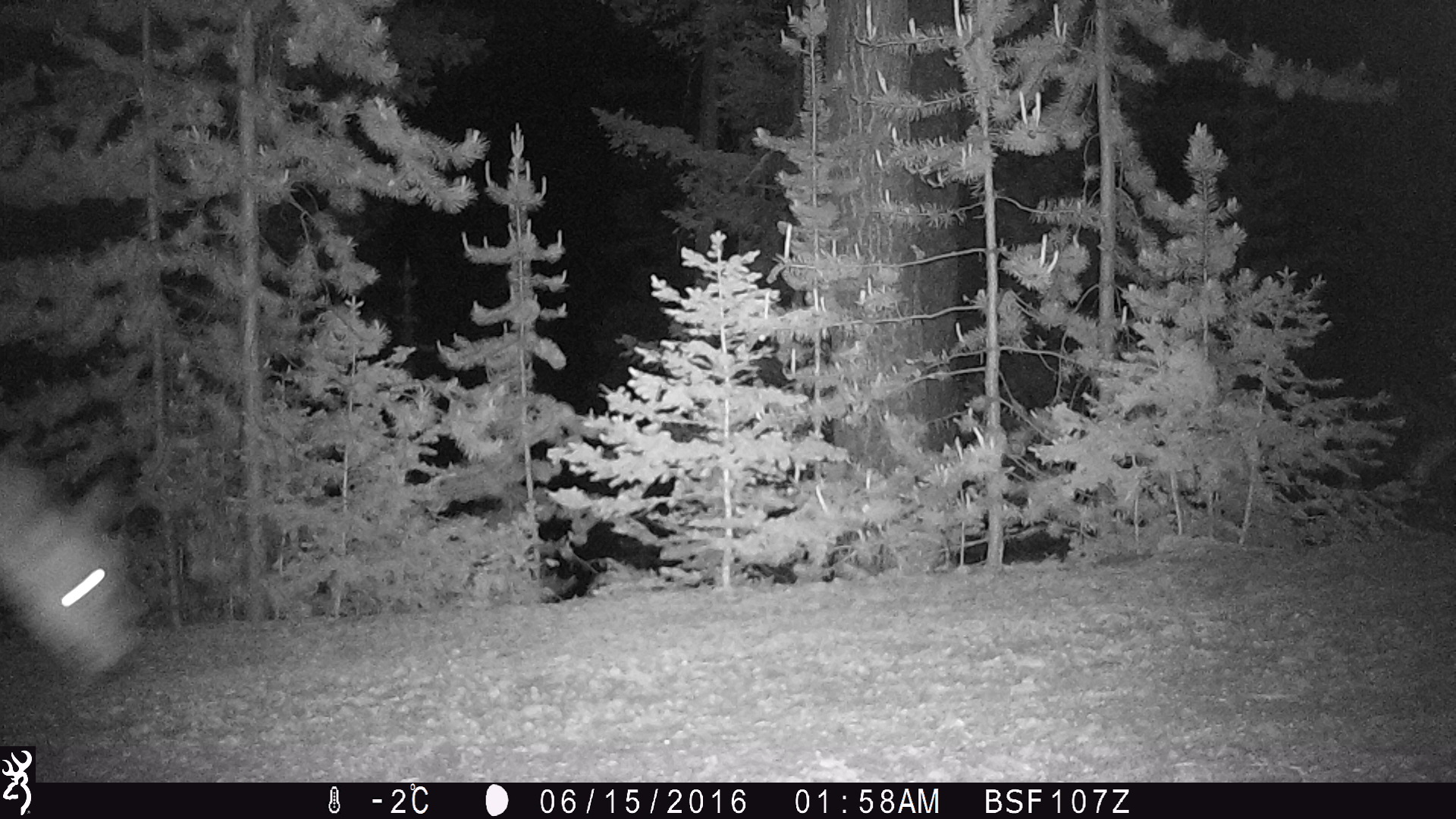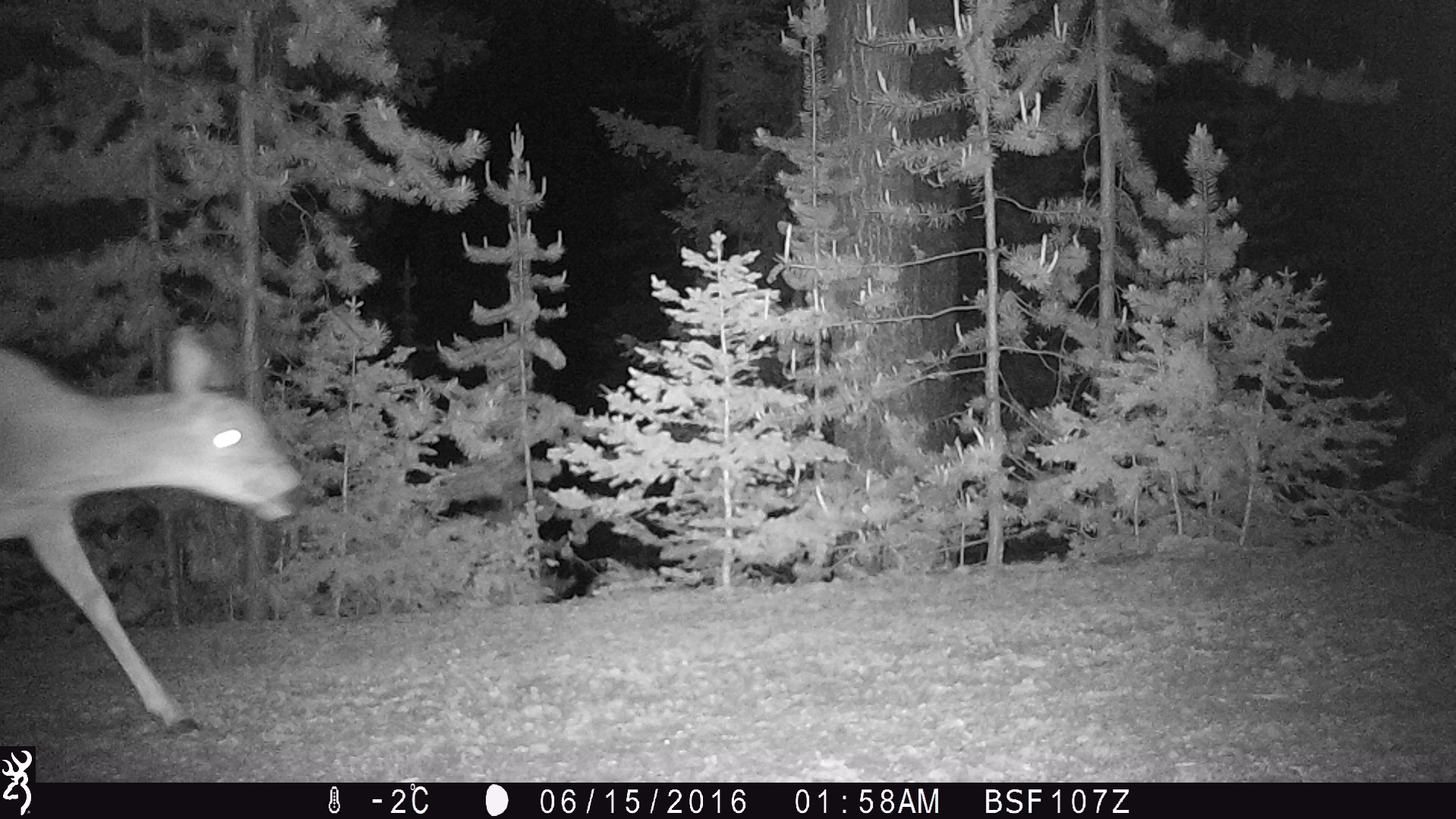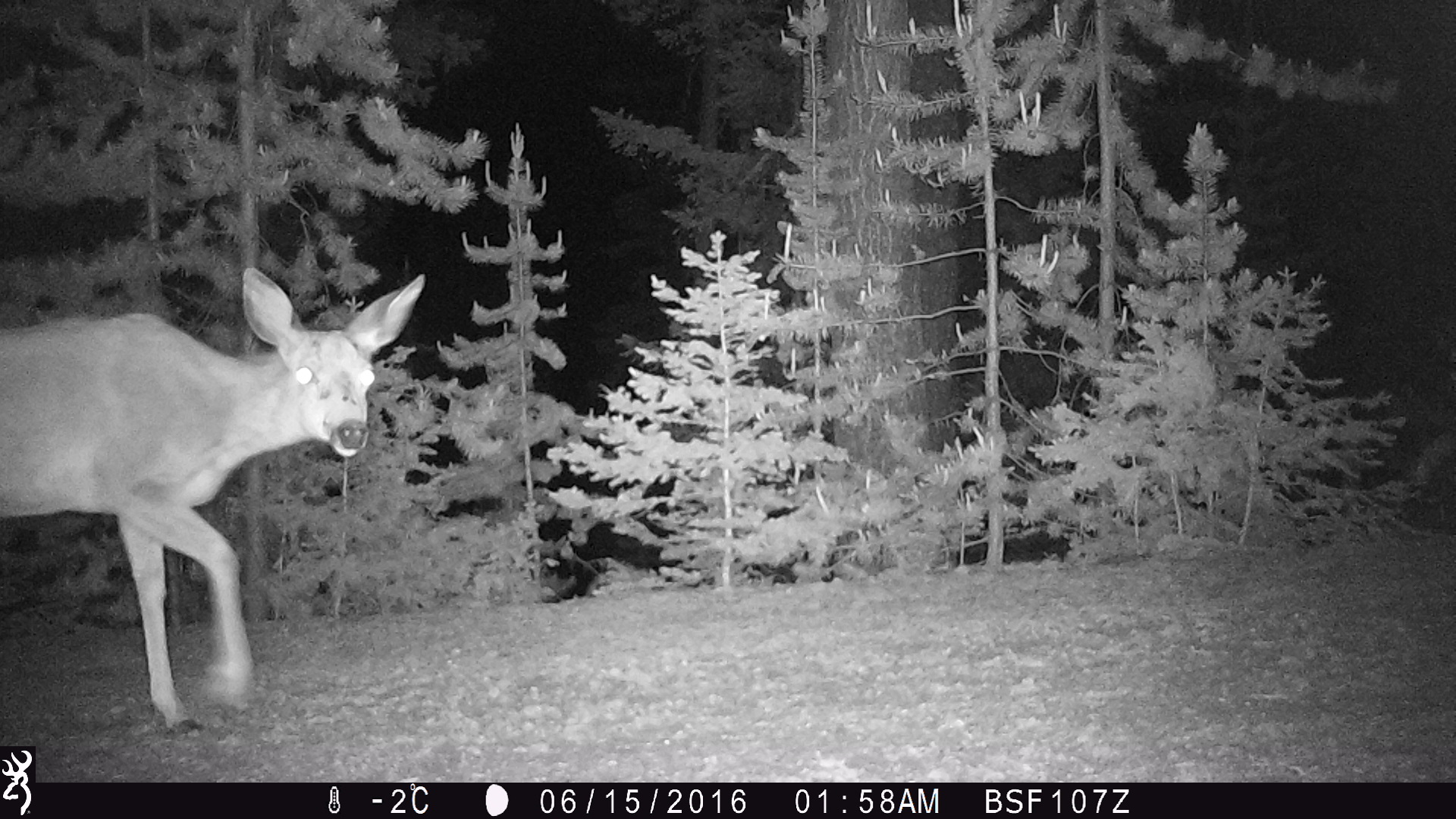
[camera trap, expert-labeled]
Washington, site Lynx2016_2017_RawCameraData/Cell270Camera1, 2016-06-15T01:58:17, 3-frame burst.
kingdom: Animalia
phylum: Chordata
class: Mammalia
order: Artiodactyla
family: Cervidae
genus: Odocoileus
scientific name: Odocoileus hemionus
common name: mule deer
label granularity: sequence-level